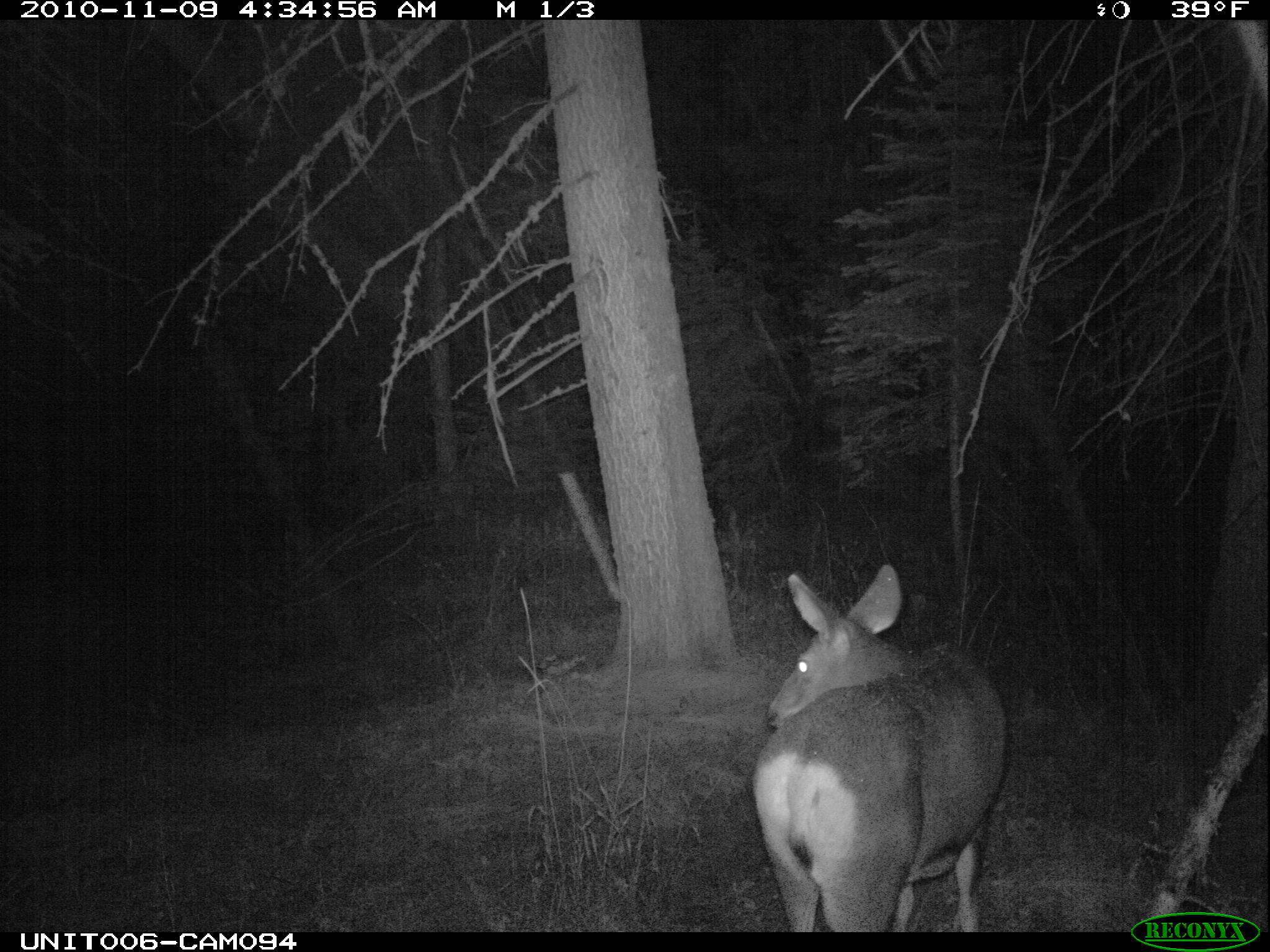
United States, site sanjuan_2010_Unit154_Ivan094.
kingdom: Animalia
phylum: Chordata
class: Mammalia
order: Artiodactyla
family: Cervidae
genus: Odocoileus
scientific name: Odocoileus hemionus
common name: mule deer